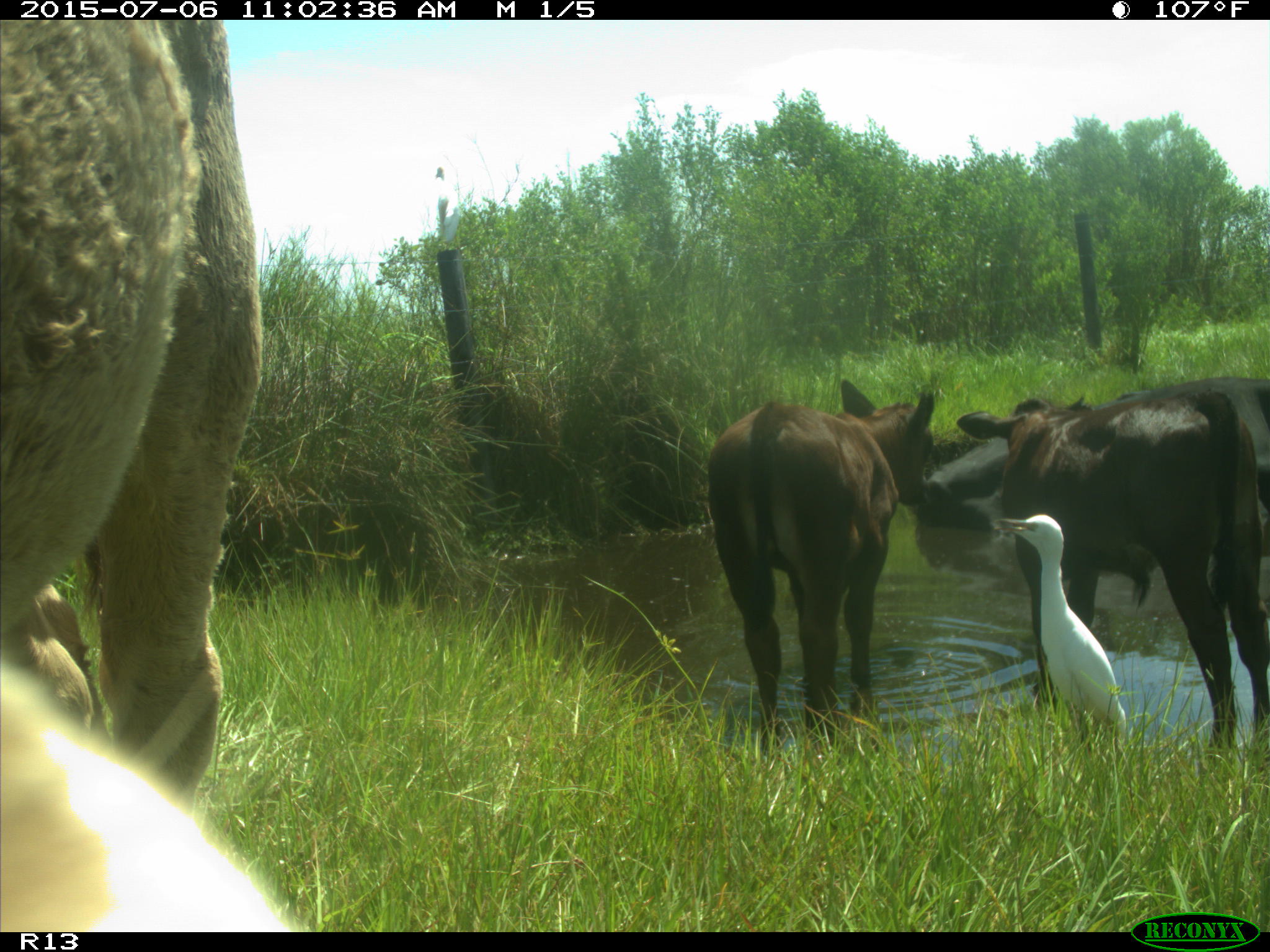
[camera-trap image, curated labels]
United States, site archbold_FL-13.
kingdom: Animalia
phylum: Chordata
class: Mammalia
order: Artiodactyla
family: Bovidae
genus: Bos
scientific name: Bos taurus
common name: domestic cow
Bos taurus (domestic cow).